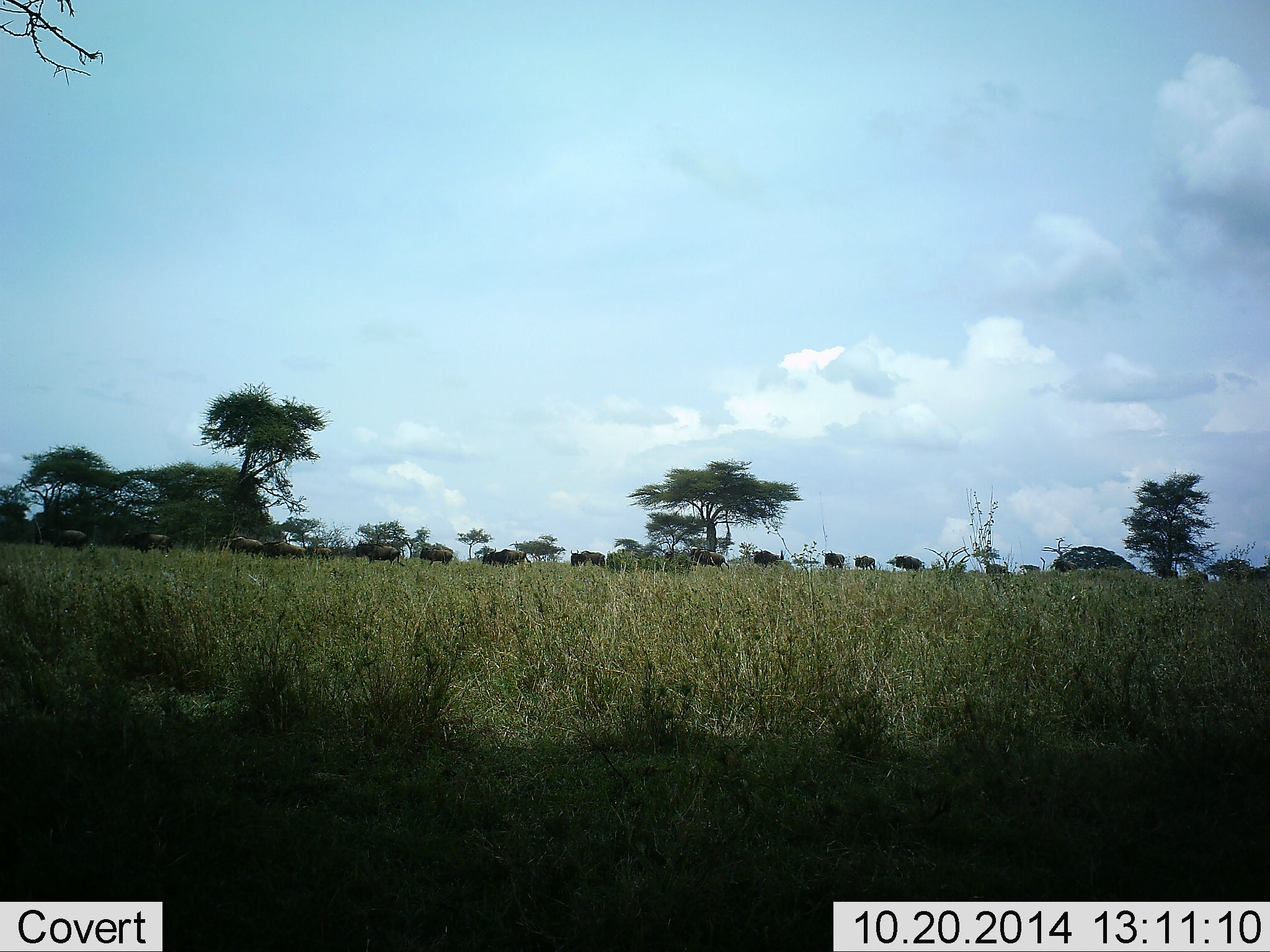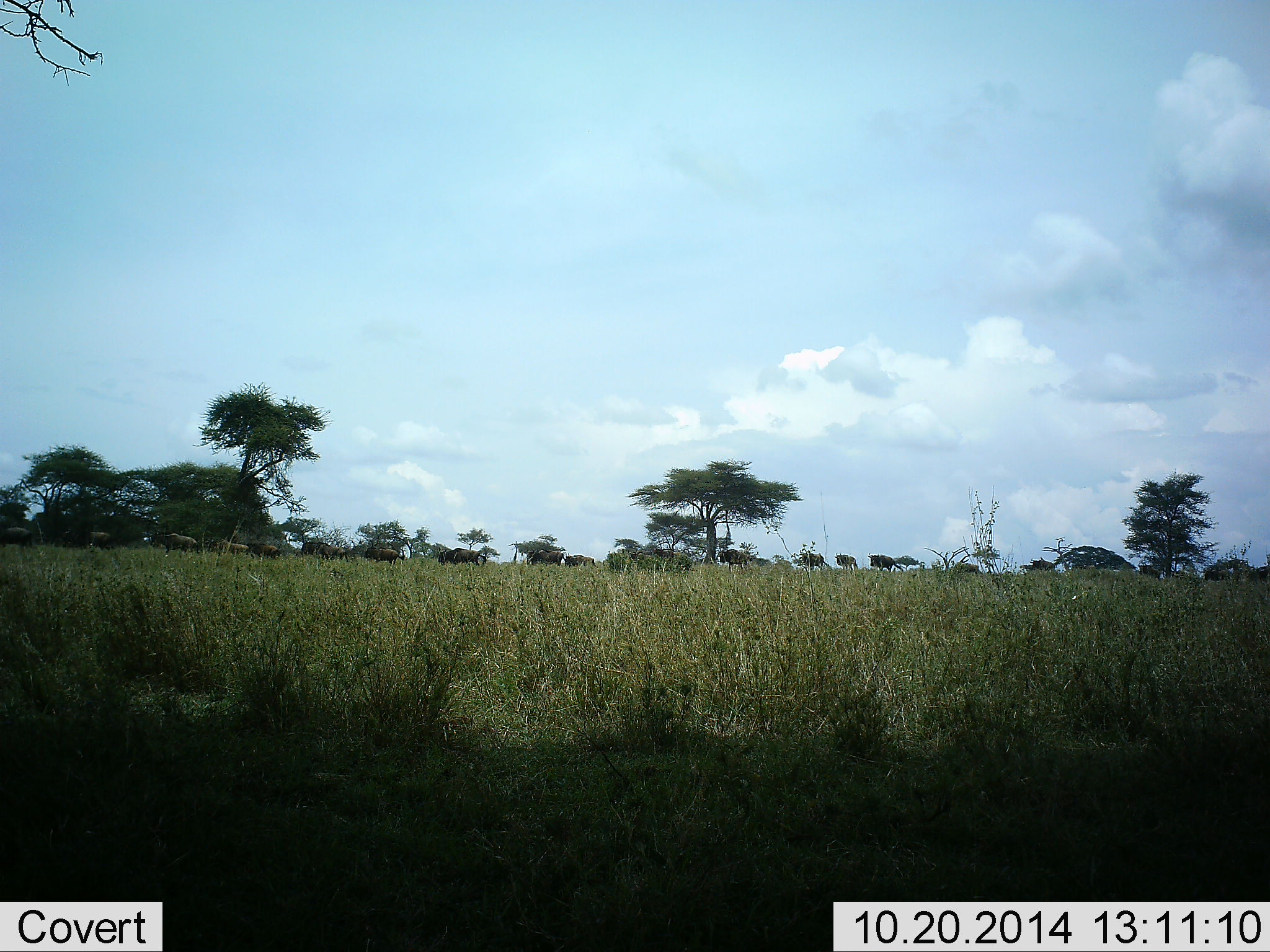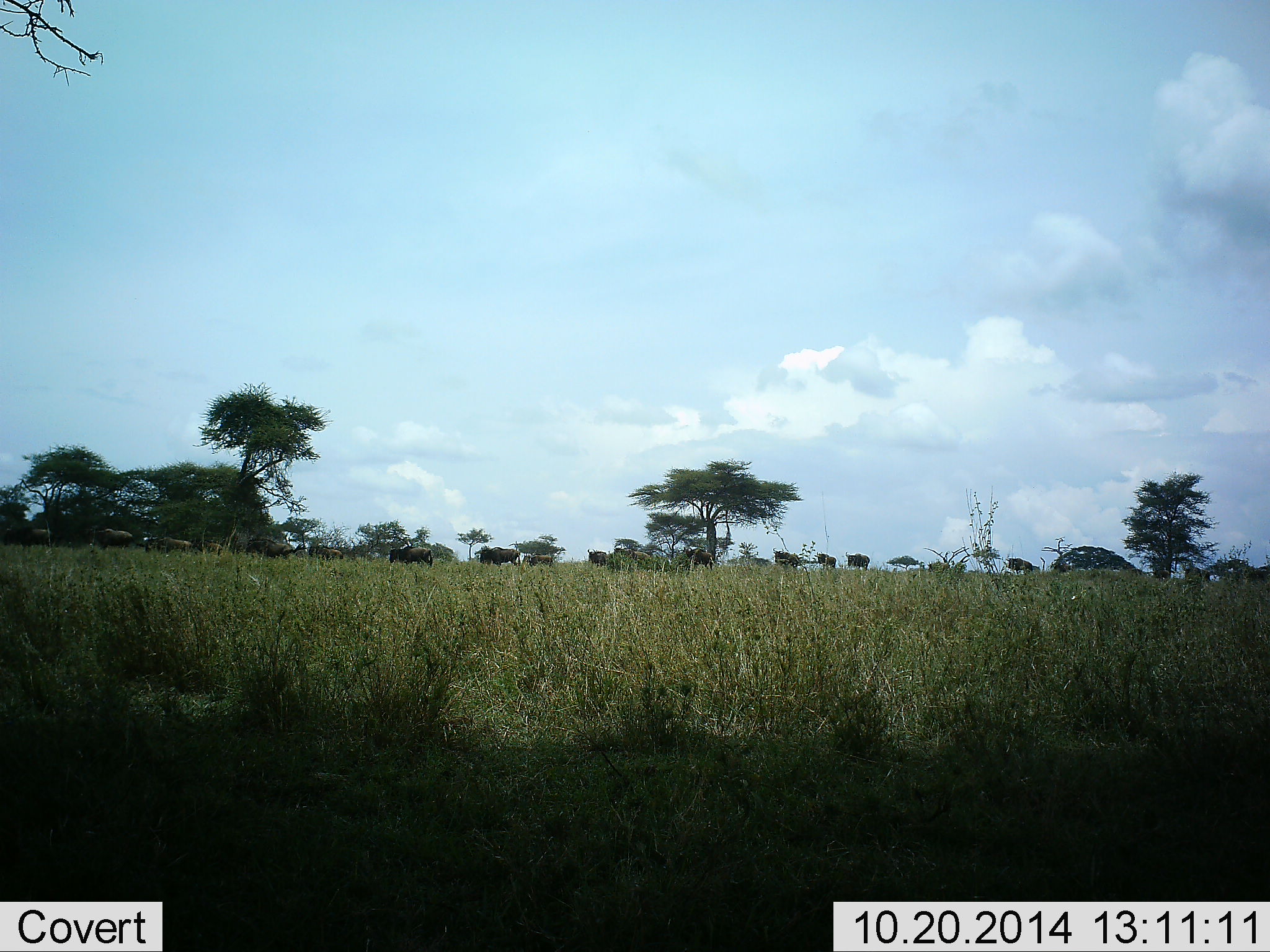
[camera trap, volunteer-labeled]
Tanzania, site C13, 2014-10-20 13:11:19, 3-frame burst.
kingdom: Animalia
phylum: Chordata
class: Mammalia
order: Artiodactyla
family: Bovidae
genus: Connochaetes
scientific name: Connochaetes taurinus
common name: blue wildebeest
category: wildebeest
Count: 11-50.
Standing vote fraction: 10%.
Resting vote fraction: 0%.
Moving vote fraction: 80%.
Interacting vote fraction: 0%.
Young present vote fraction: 0%.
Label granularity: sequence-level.